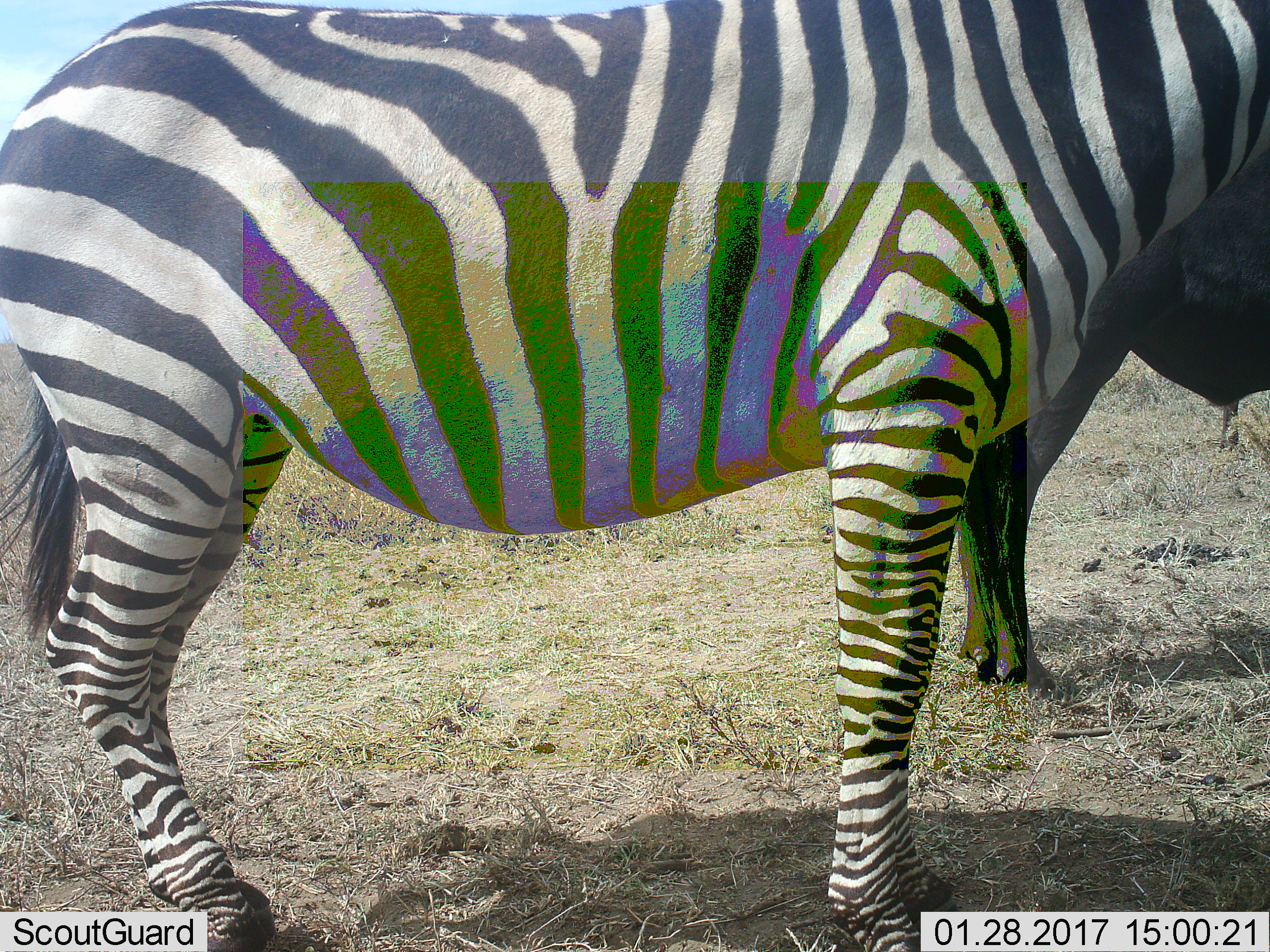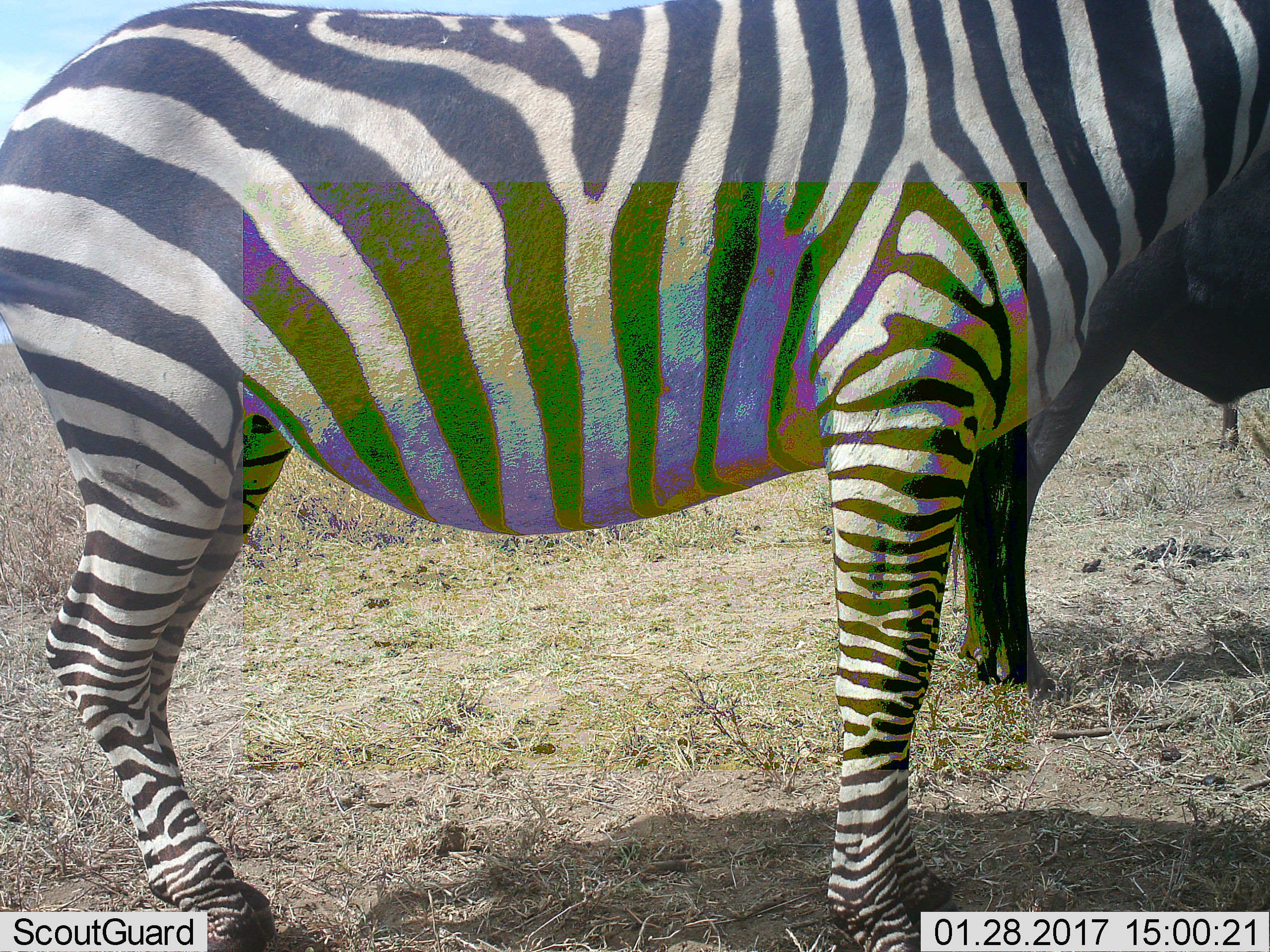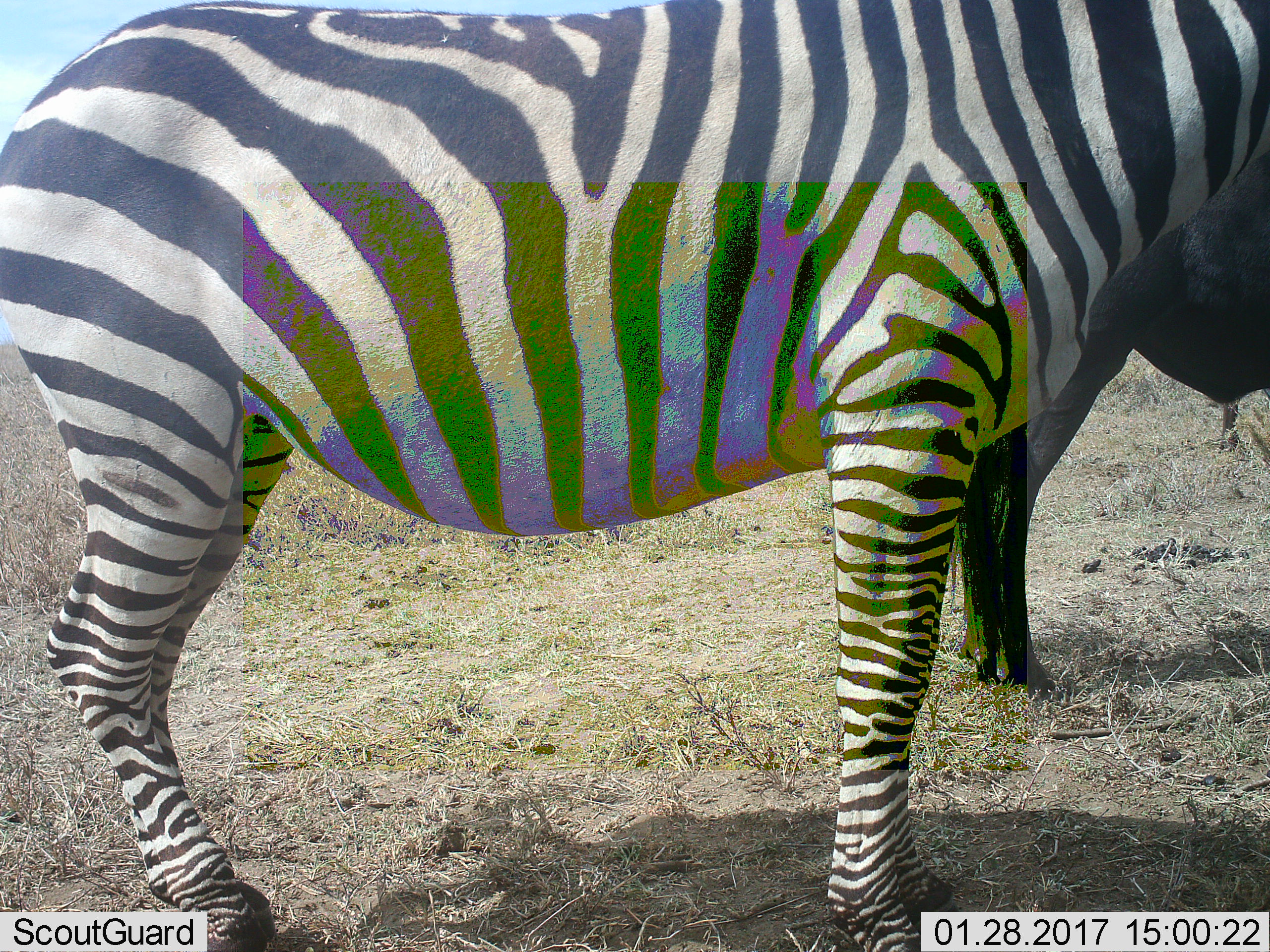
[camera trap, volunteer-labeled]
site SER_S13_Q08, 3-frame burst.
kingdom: Animalia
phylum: Chordata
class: Mammalia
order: Perissodactyla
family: Equidae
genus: Equus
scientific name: Equus quagga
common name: plains zebra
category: zebraplains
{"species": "zebraplains (plains zebra) (Equus quagga)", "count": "1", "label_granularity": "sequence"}